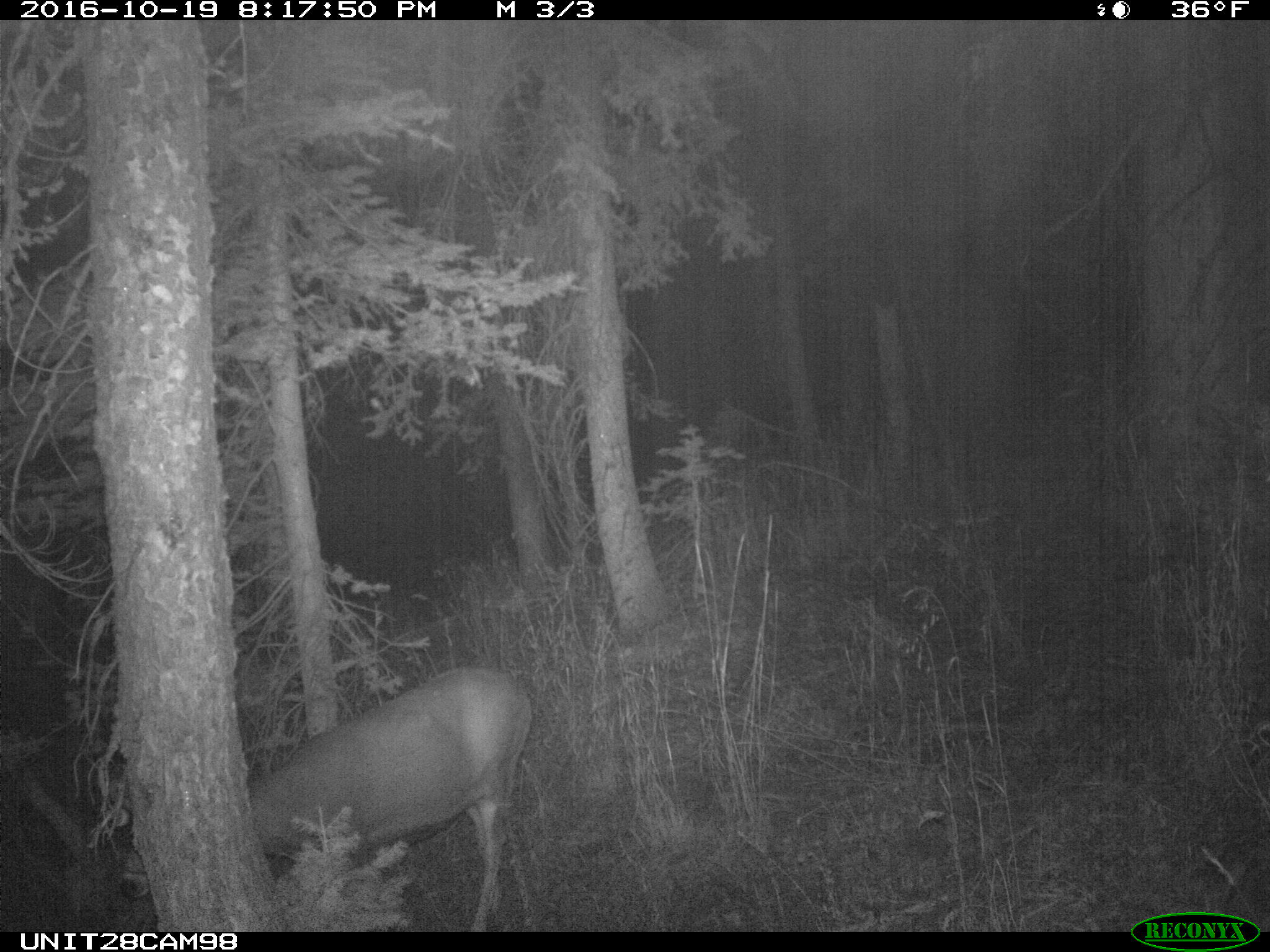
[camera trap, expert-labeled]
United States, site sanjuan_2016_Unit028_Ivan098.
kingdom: Animalia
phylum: Chordata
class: Mammalia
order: Artiodactyla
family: Cervidae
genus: Odocoileus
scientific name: Odocoileus hemionus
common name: mule deer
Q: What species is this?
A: Odocoileus hemionus (mule deer).